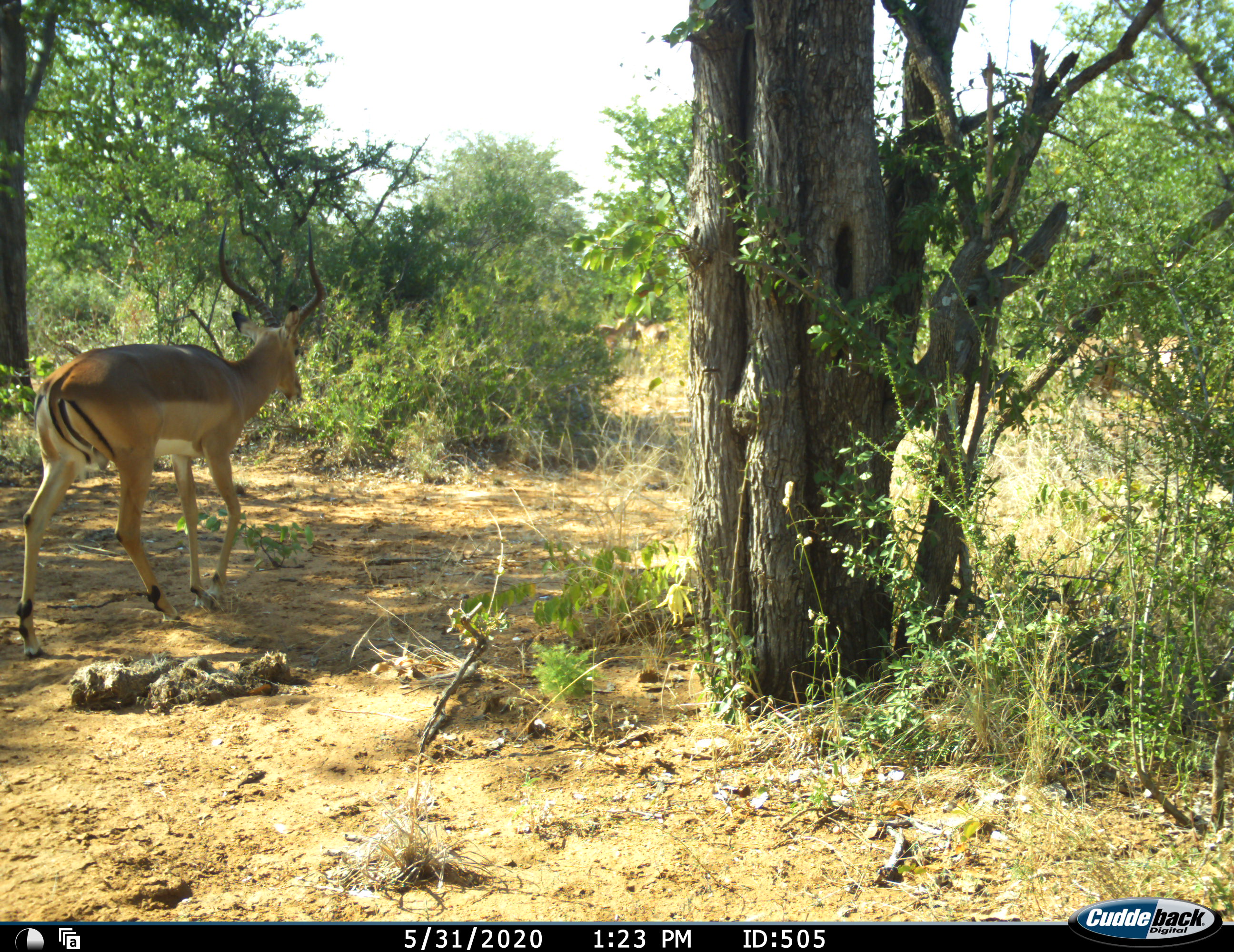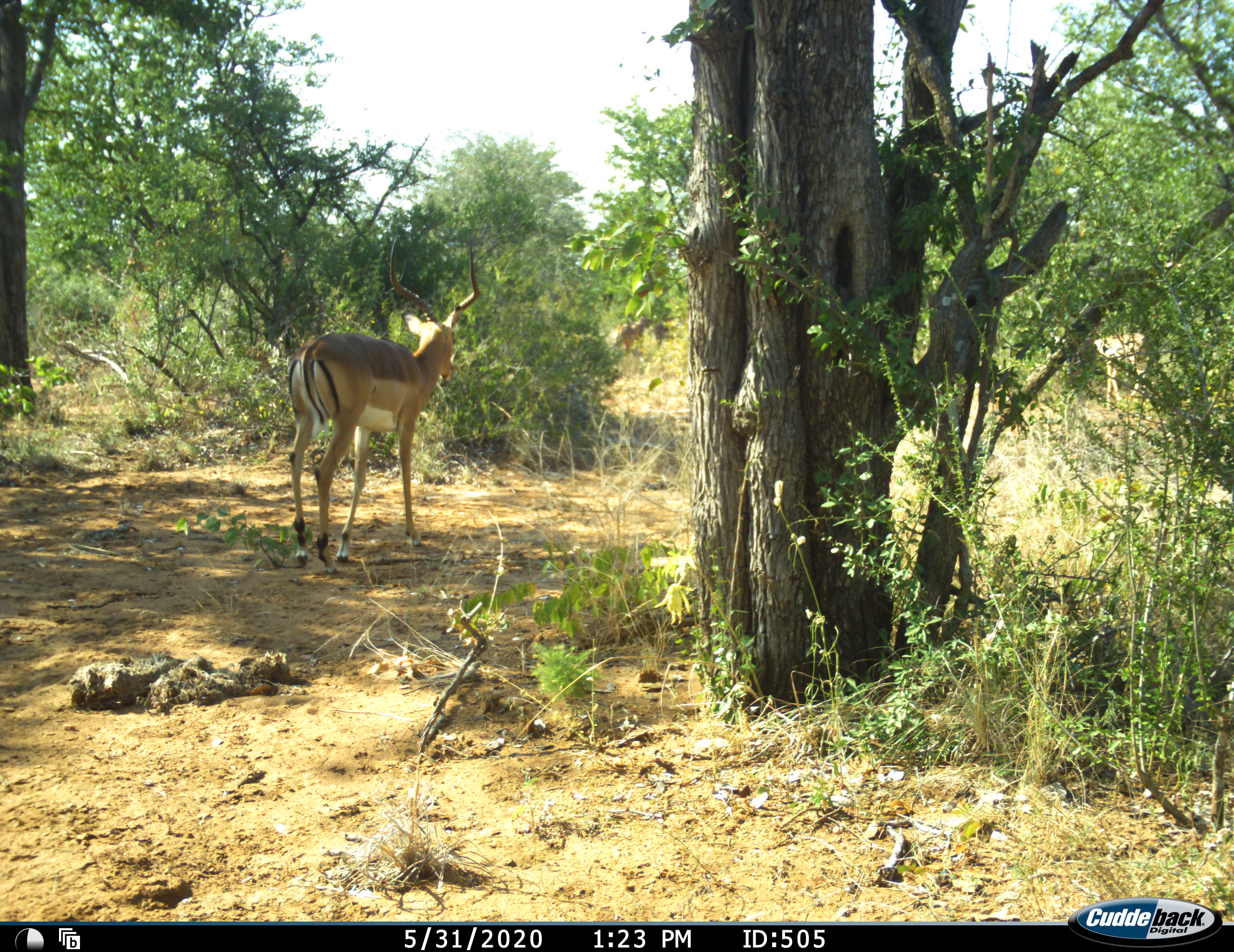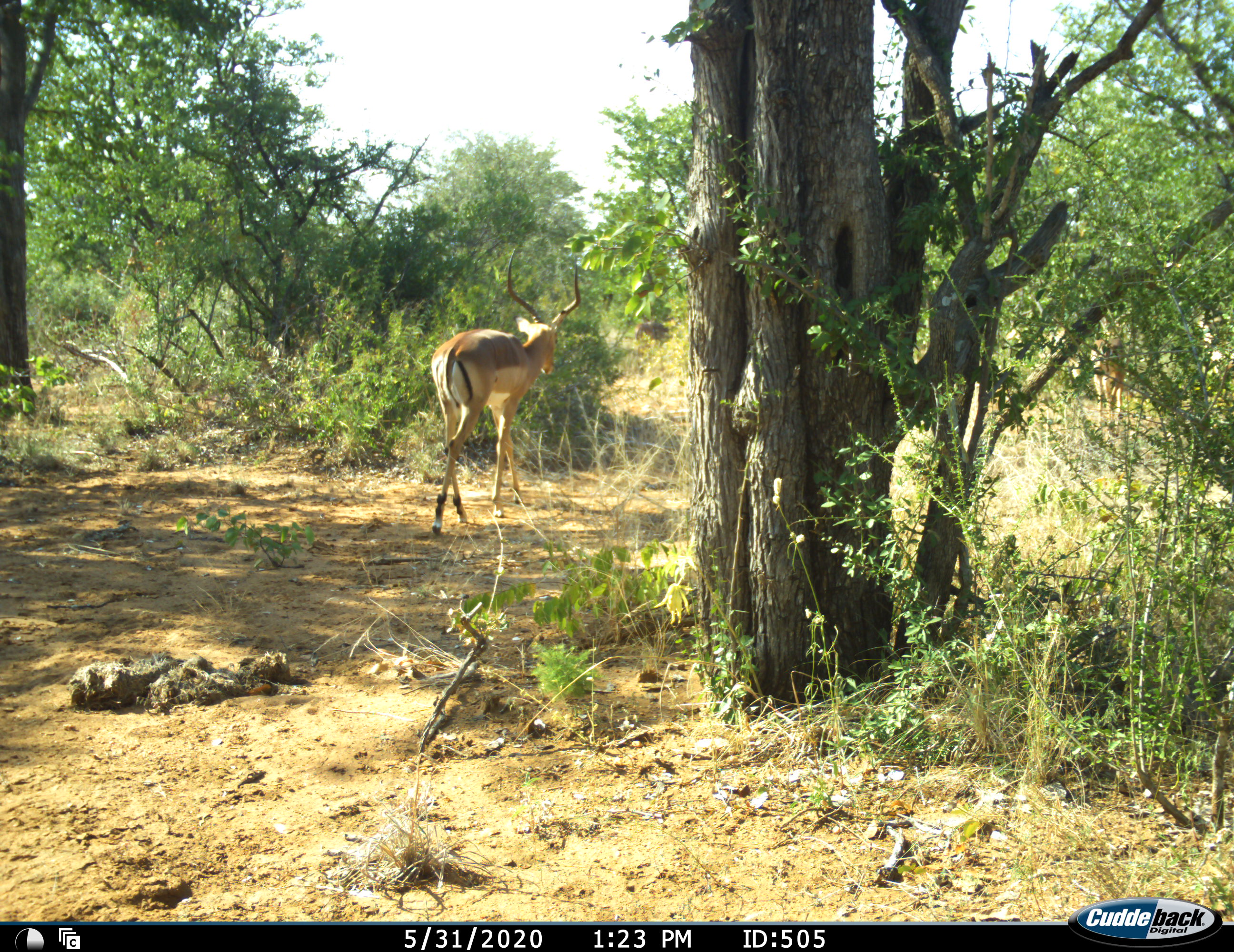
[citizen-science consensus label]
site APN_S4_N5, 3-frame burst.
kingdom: Animalia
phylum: Chordata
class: Mammalia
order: Artiodactyla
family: Bovidae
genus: Aepyceros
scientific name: Aepyceros melampus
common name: impala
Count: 1.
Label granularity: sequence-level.